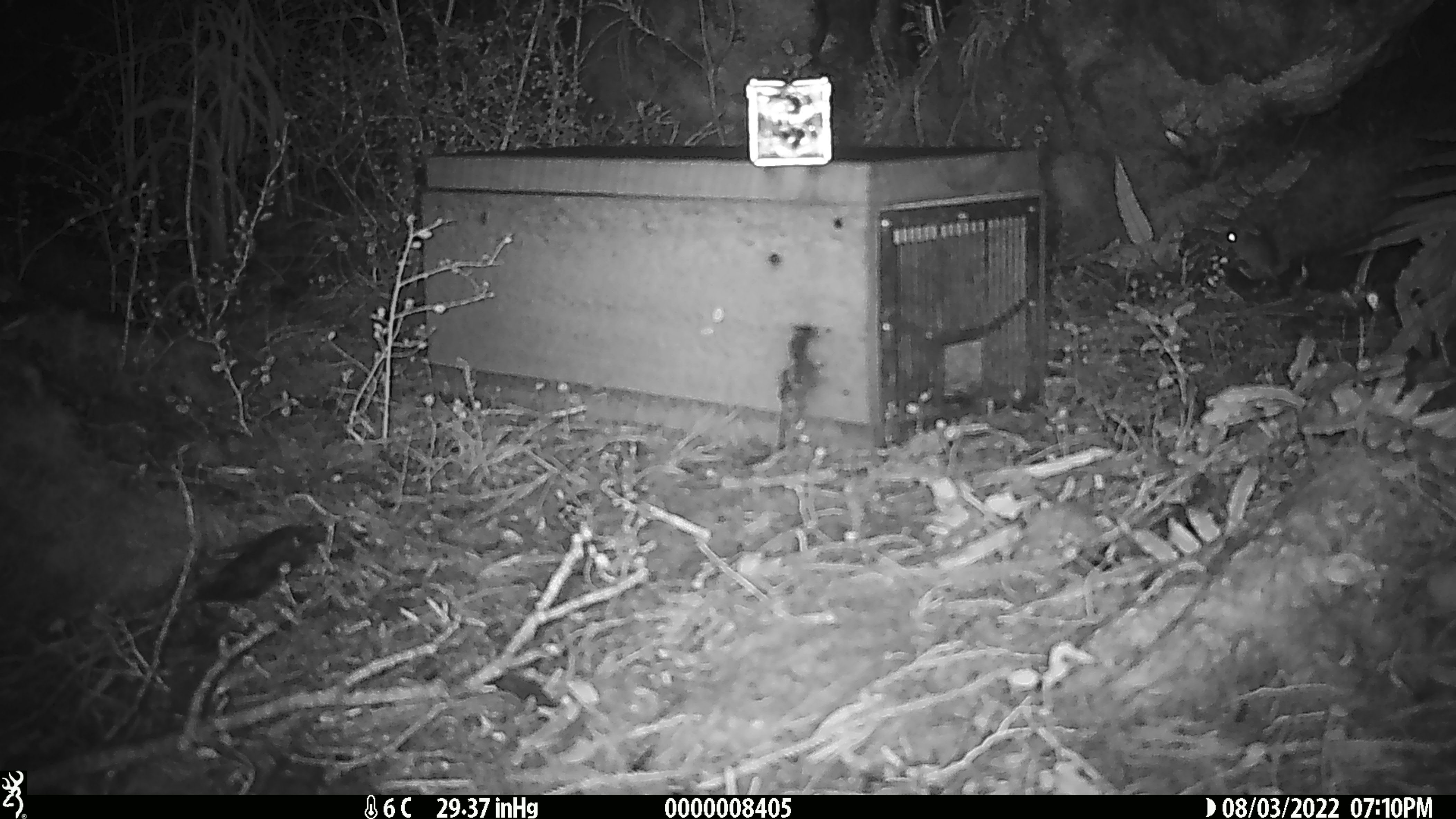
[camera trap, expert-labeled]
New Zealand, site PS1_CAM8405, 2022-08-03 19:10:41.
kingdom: Animalia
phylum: Chordata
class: Mammalia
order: Rodentia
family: Muridae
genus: Mus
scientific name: Mus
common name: mouse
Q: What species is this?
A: Mouse (Mus).